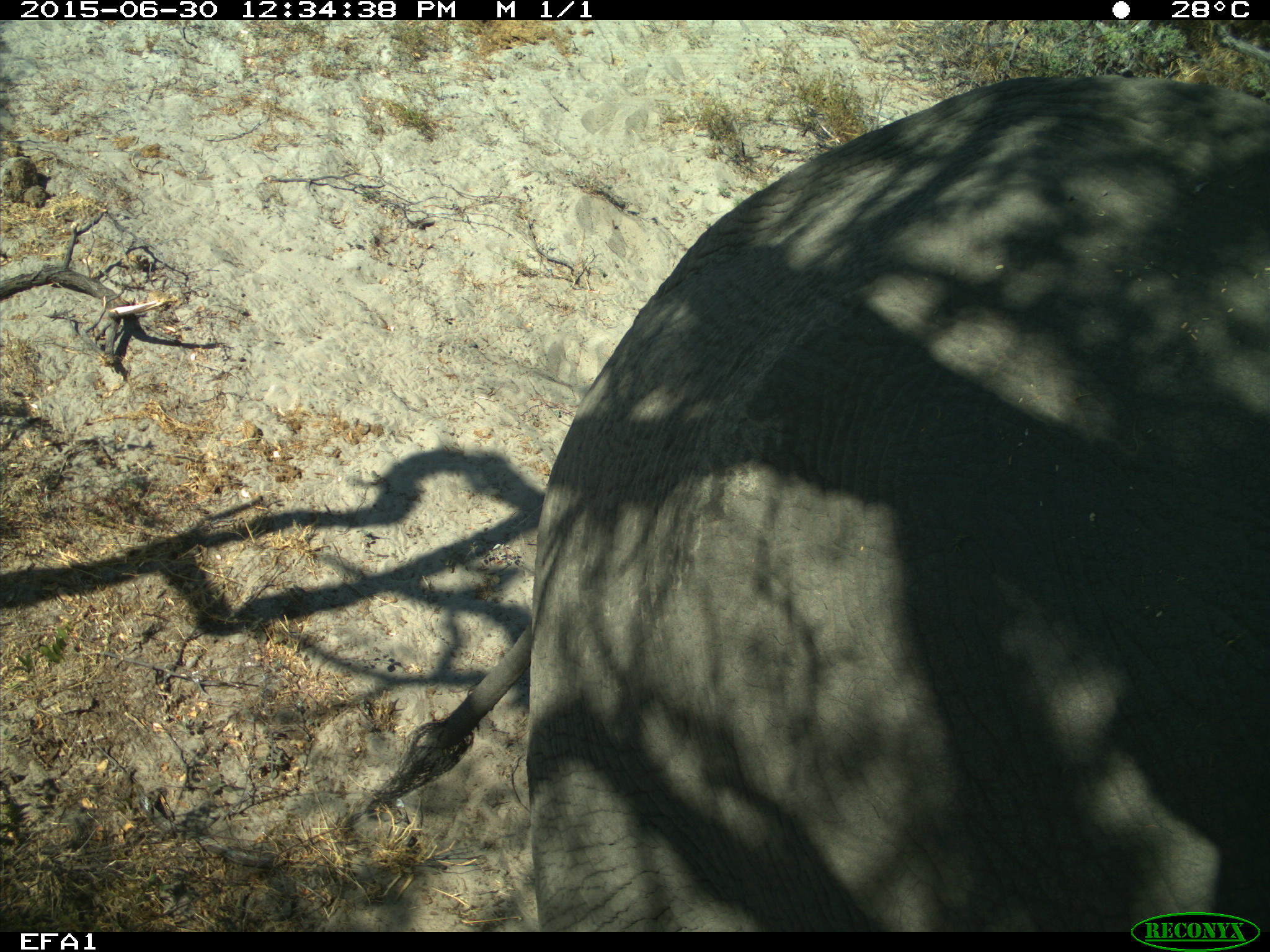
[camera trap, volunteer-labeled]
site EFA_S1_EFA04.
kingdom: Animalia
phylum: Chordata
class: Mammalia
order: Proboscidea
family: Elephantidae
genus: Loxodonta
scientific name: Loxodonta africana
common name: african bush elephant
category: elephant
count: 1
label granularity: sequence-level